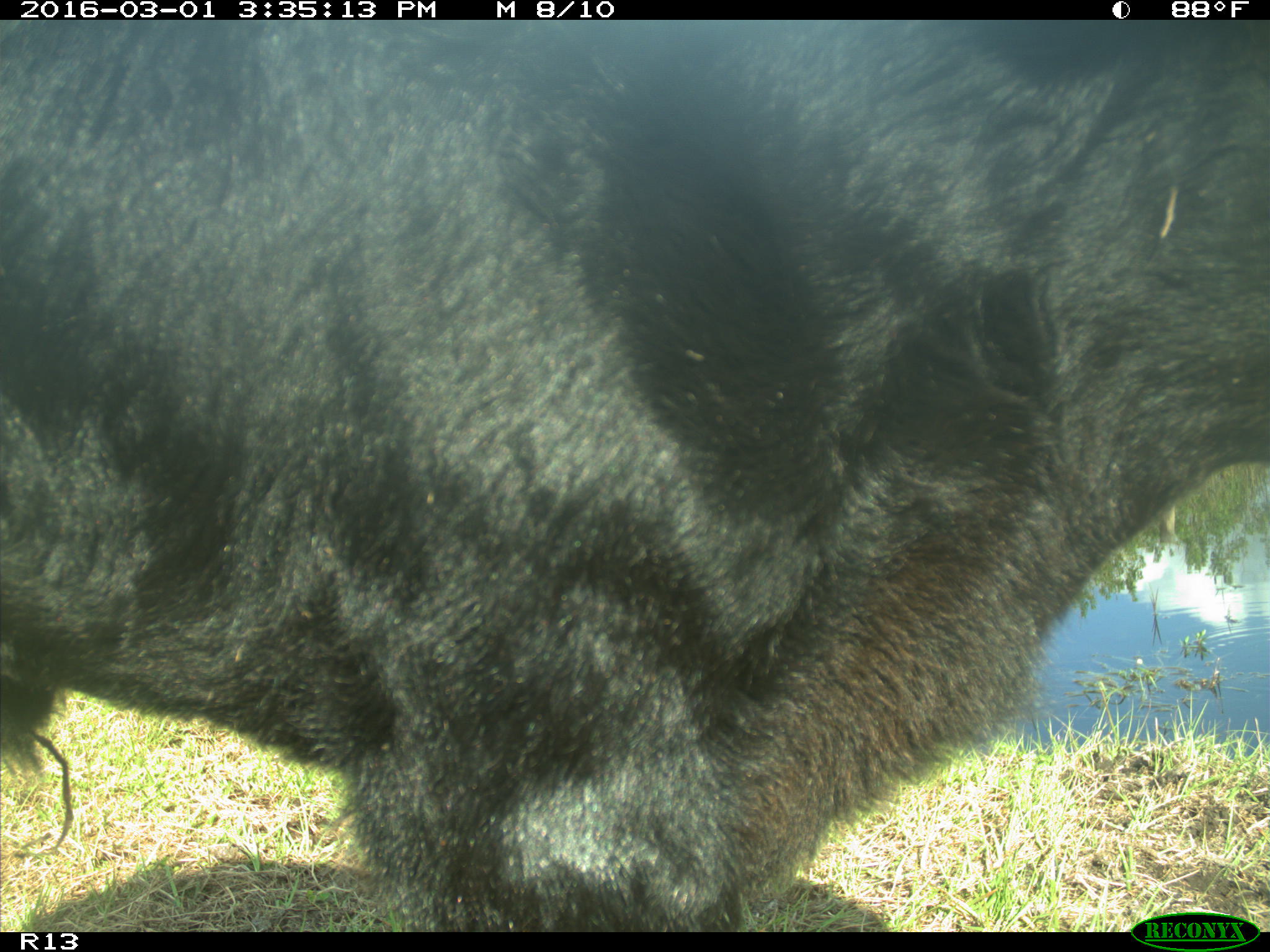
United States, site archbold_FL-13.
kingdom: Animalia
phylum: Chordata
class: Mammalia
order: Artiodactyla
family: Bovidae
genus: Bos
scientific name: Bos taurus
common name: domestic cow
Bos taurus (domestic cow).